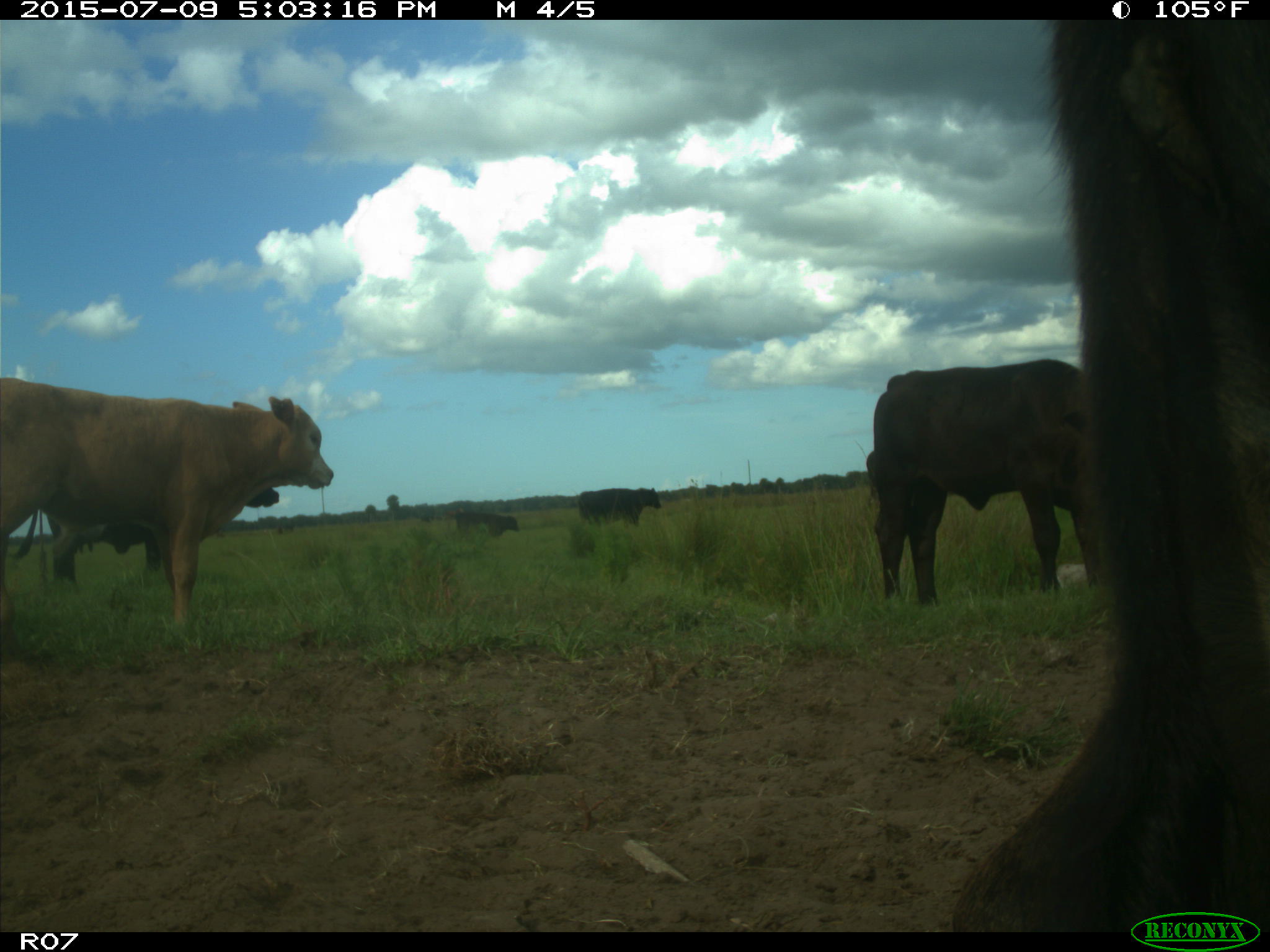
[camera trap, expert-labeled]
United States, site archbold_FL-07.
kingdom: Animalia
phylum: Chordata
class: Mammalia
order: Artiodactyla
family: Bovidae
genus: Bos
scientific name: Bos taurus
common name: domestic cow